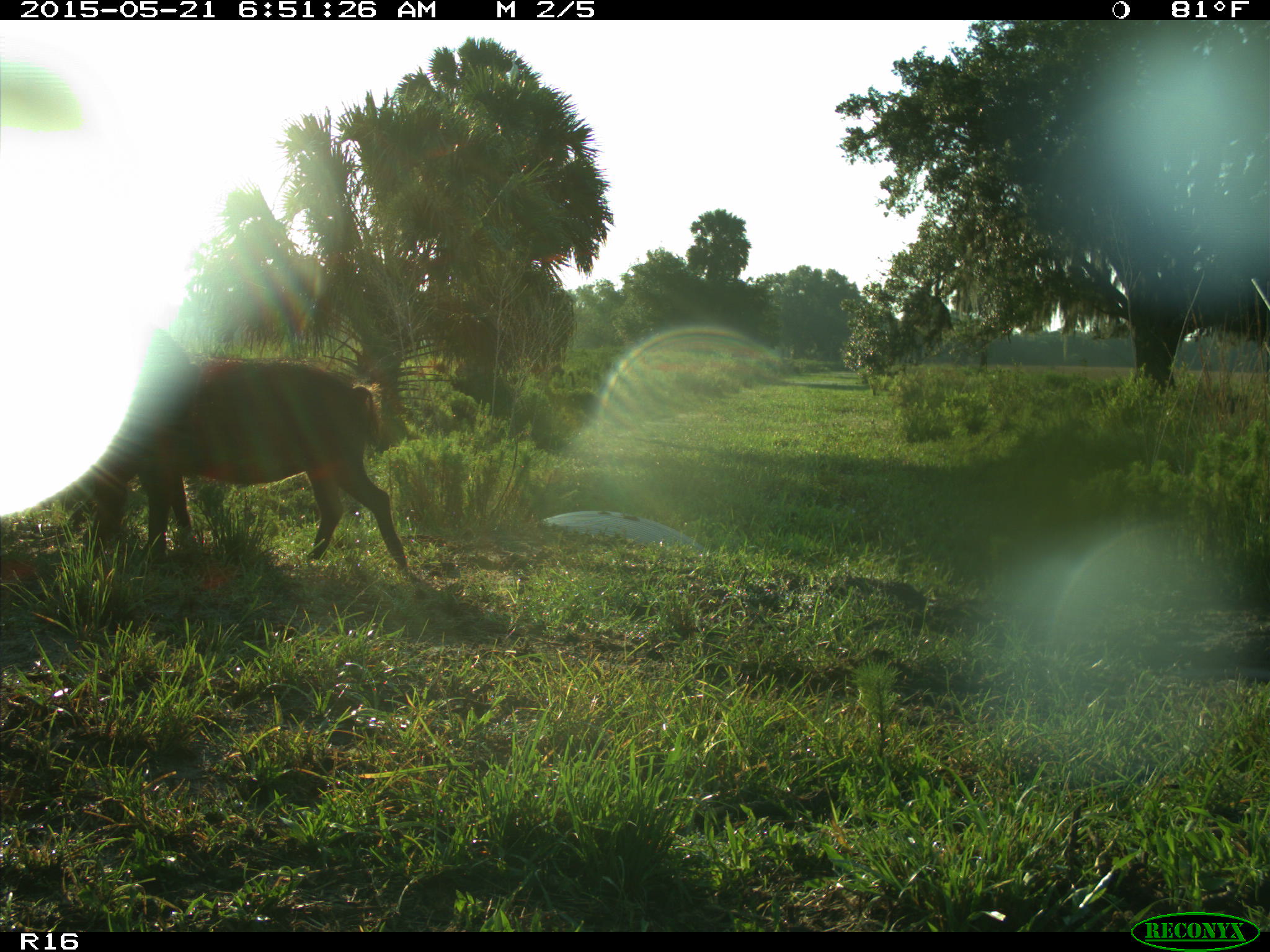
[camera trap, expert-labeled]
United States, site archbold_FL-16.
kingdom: Animalia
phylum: Chordata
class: Mammalia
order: Artiodactyla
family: Suidae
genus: Sus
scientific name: Sus scrofa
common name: wild boar